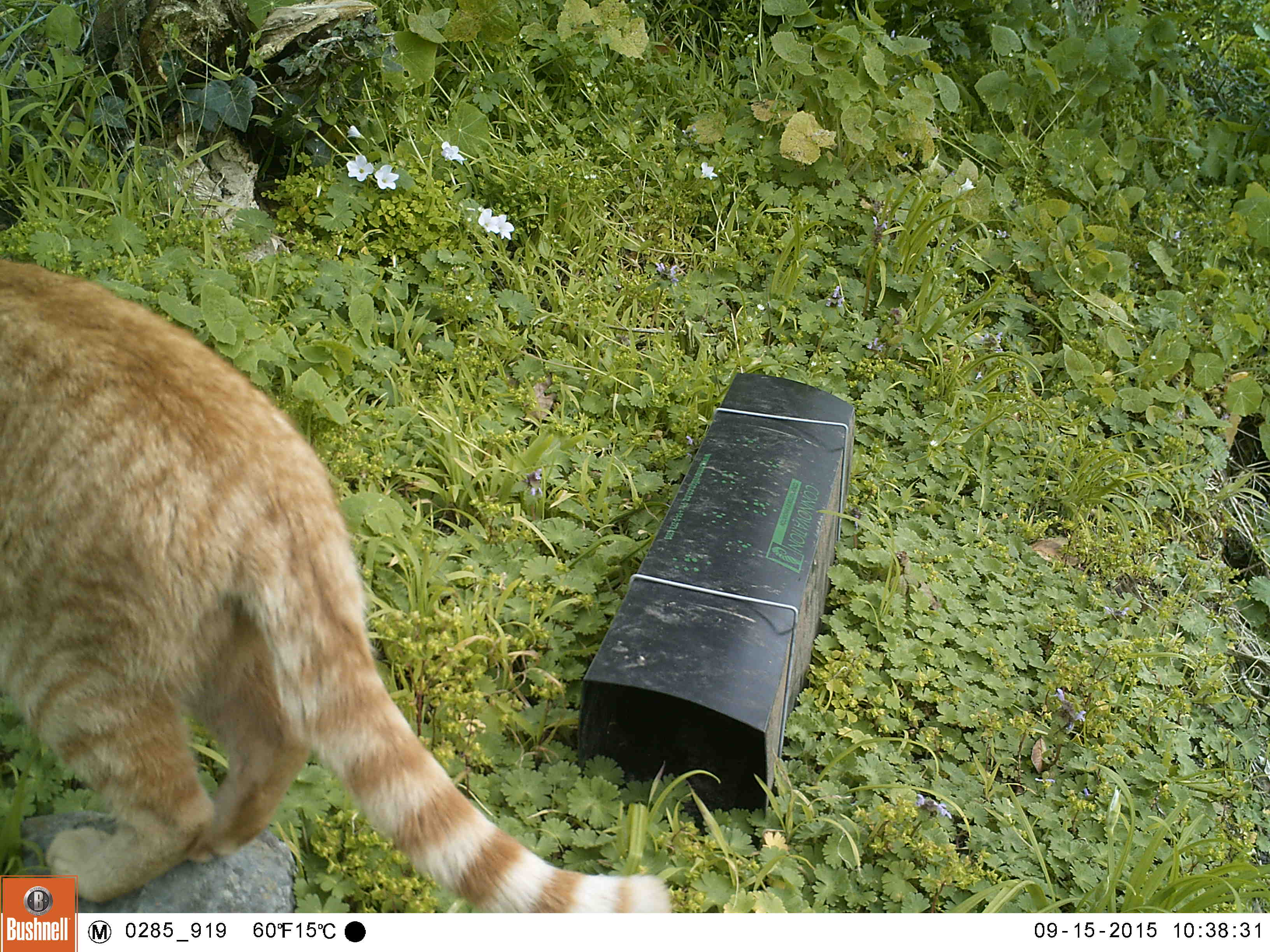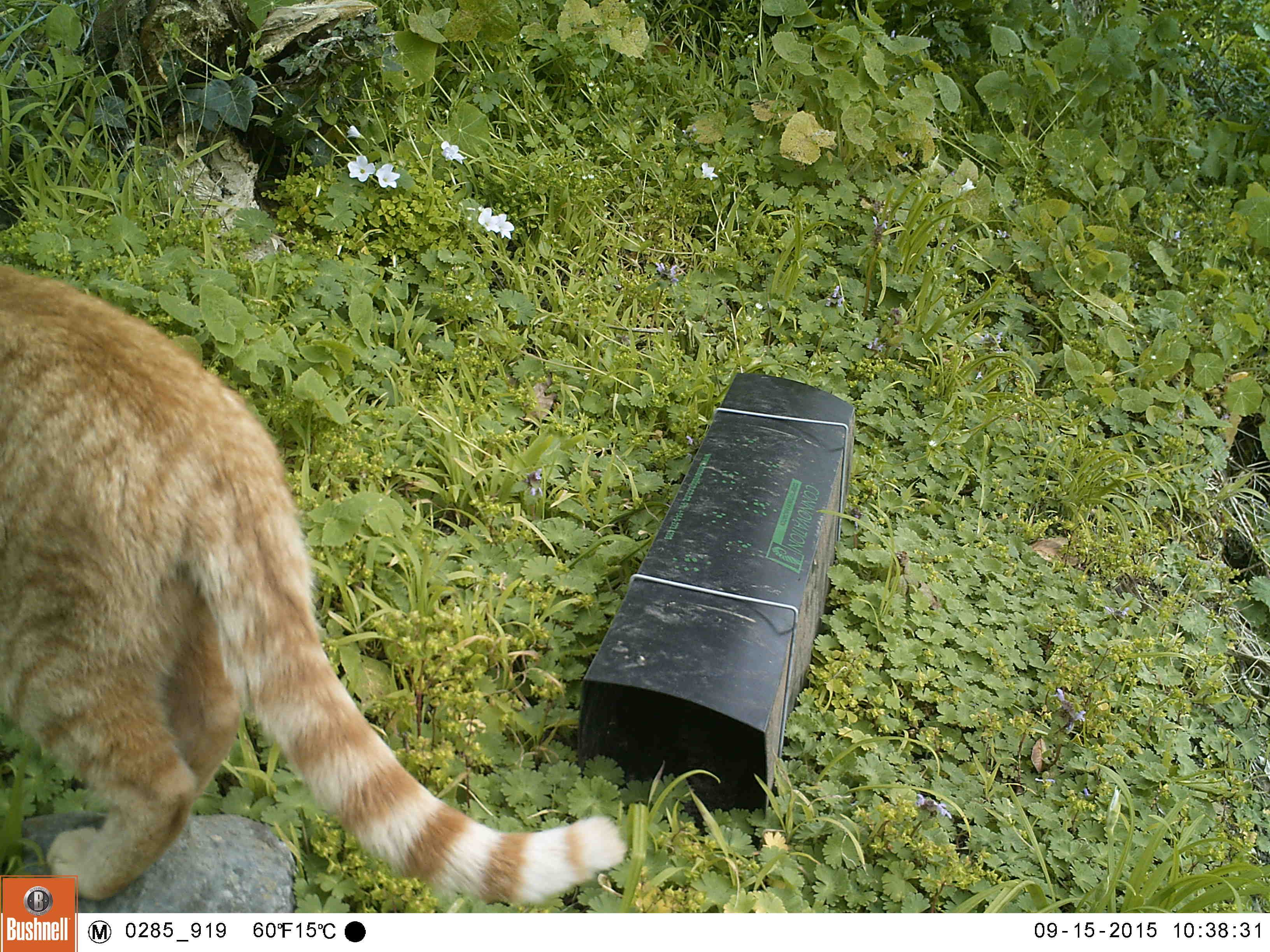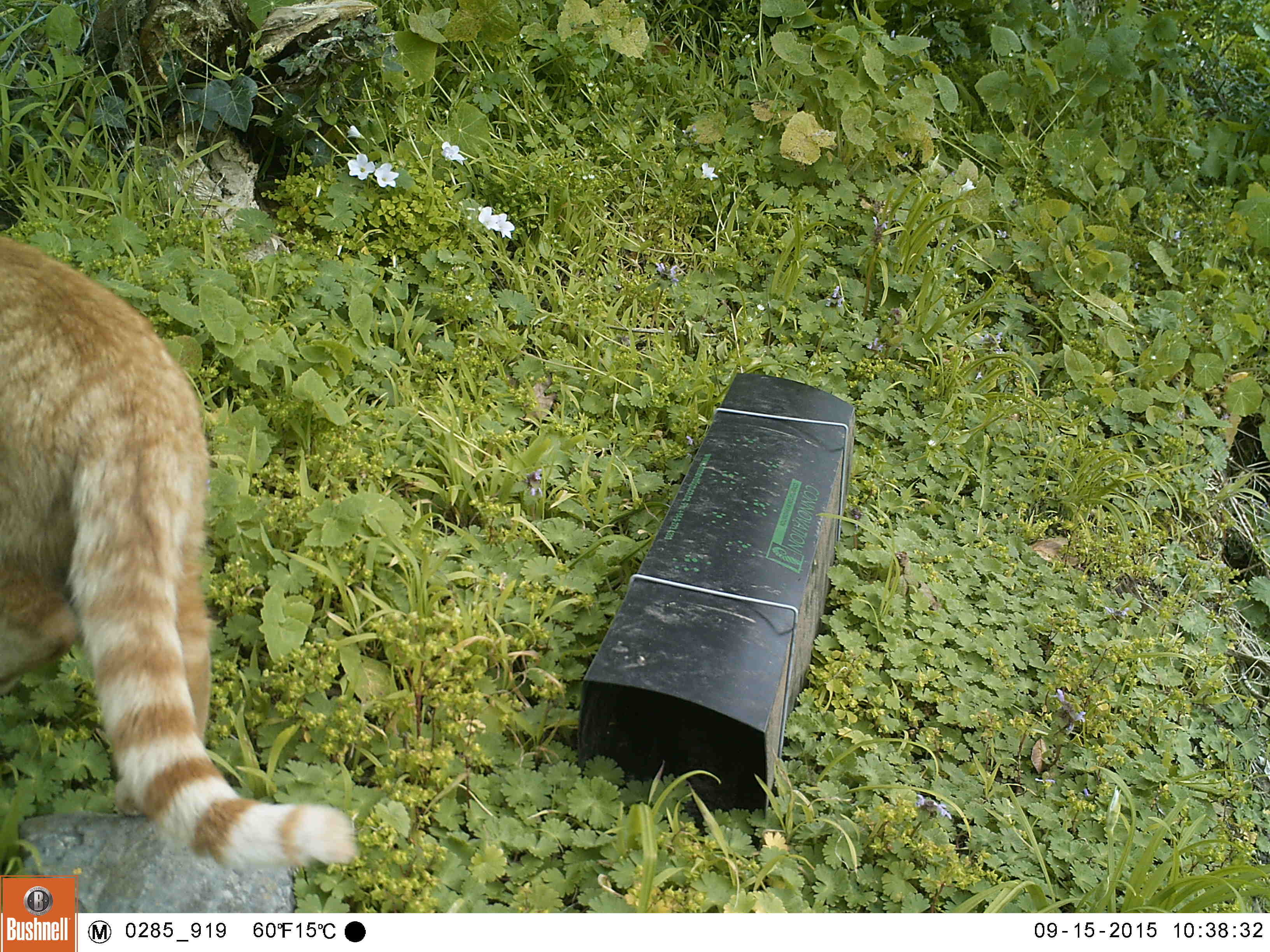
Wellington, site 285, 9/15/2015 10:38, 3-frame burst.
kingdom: Animalia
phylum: Chordata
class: Mammalia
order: Carnivora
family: Felidae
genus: Felis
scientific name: Felis catus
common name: cat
Cat (Felis catus).